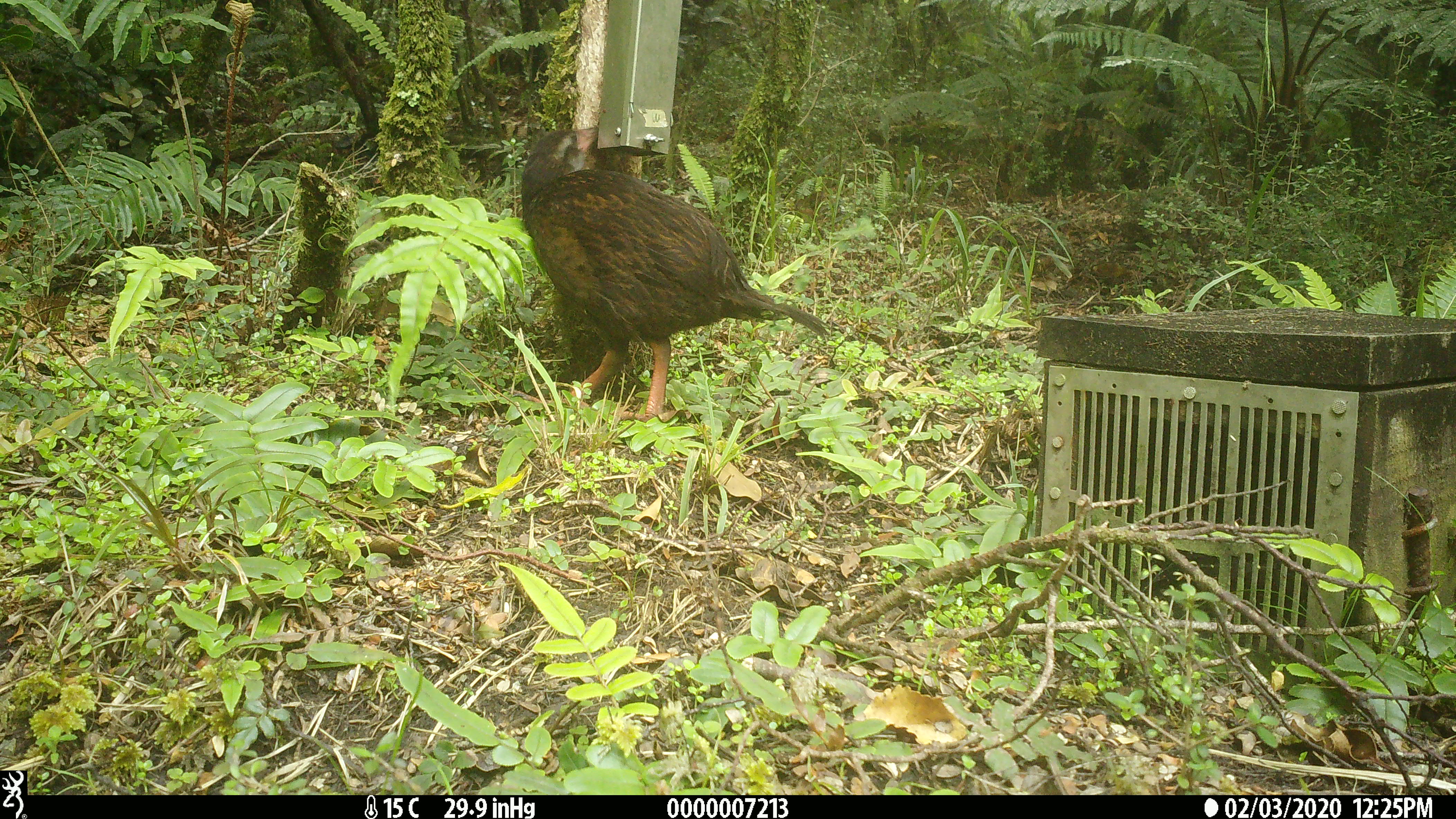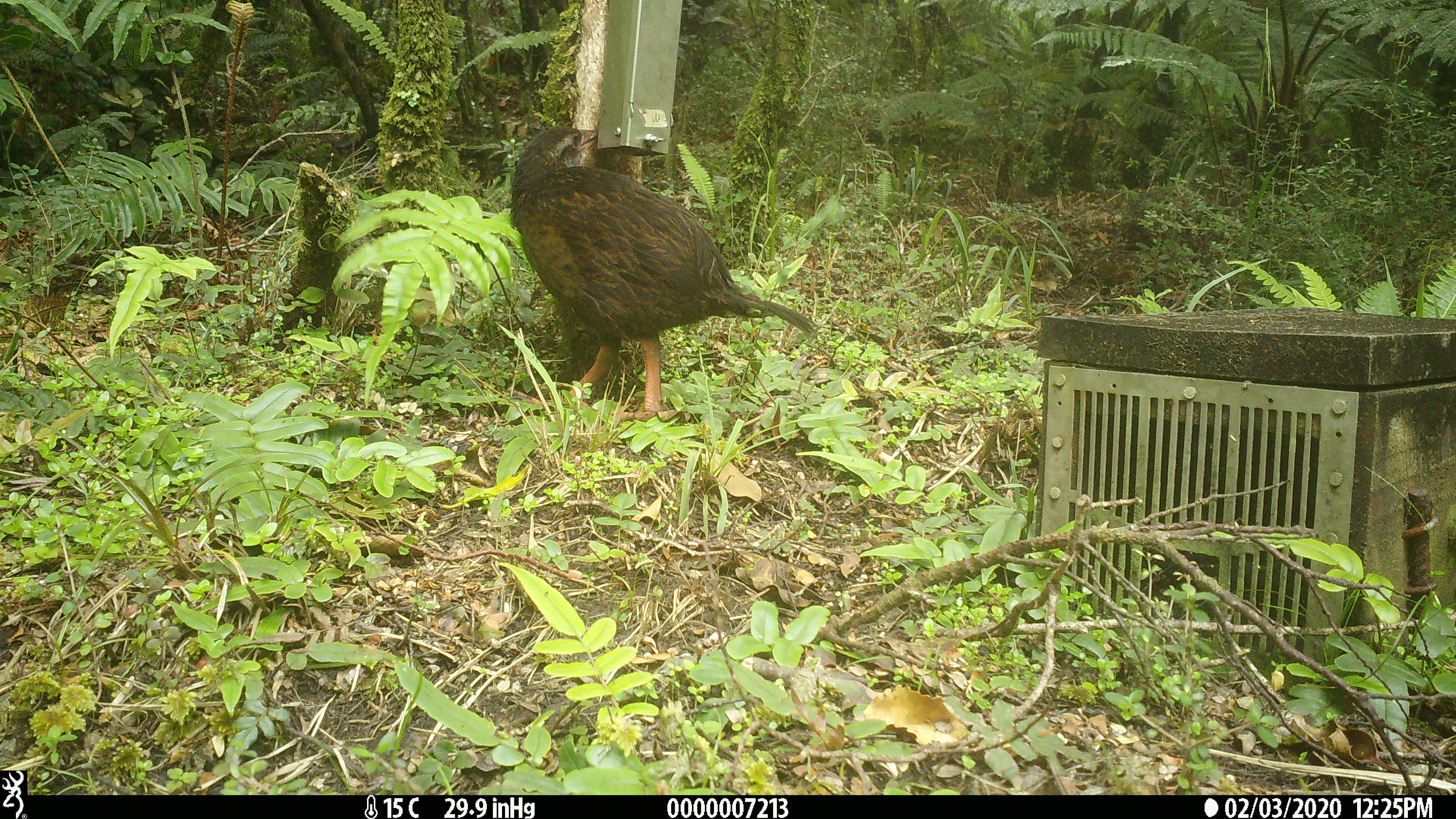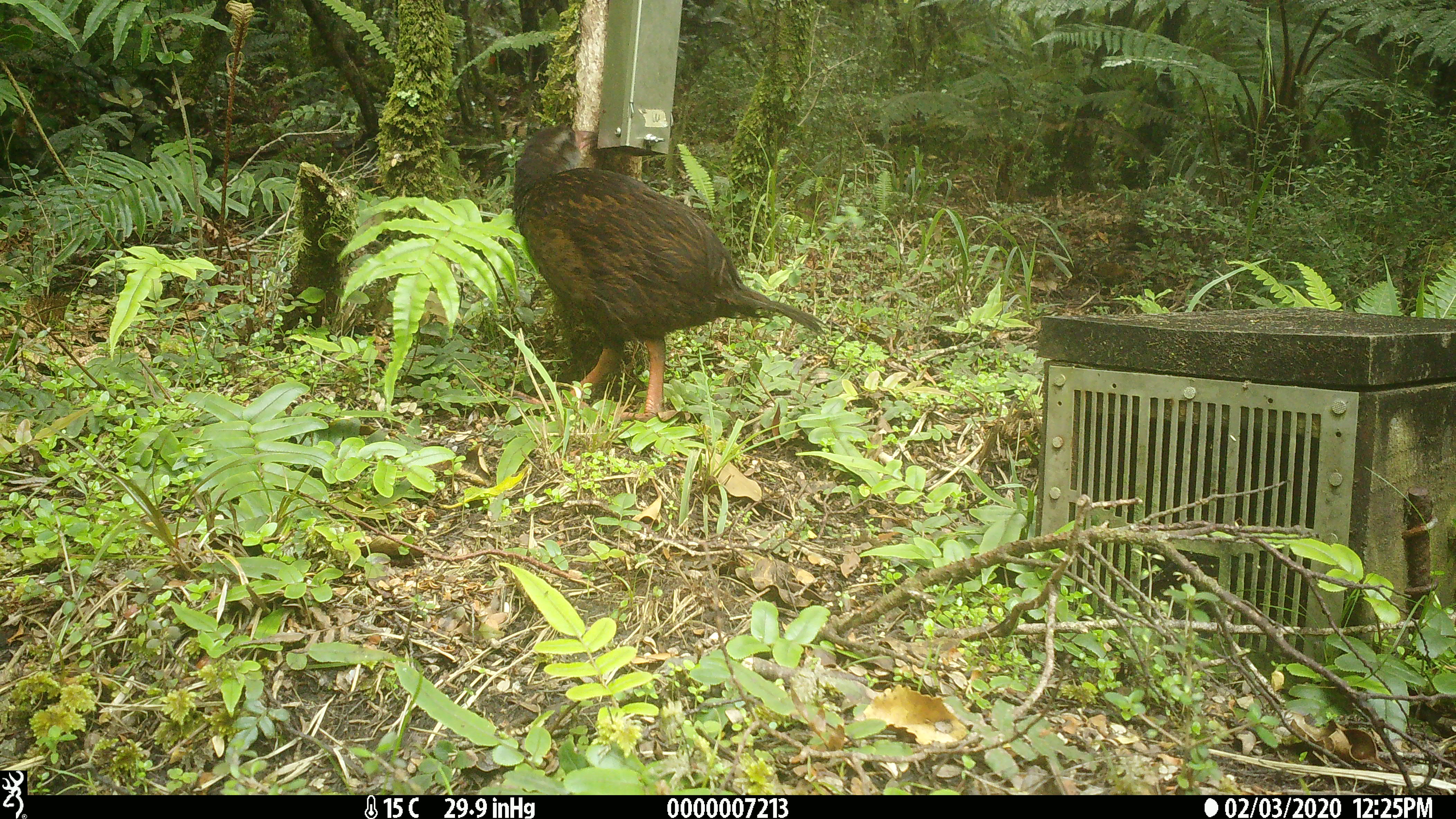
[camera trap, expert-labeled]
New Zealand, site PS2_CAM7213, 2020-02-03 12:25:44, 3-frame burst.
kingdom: Animalia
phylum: Chordata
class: Aves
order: Gruiformes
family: Rallidae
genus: Gallirallus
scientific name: Gallirallus australis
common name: weka